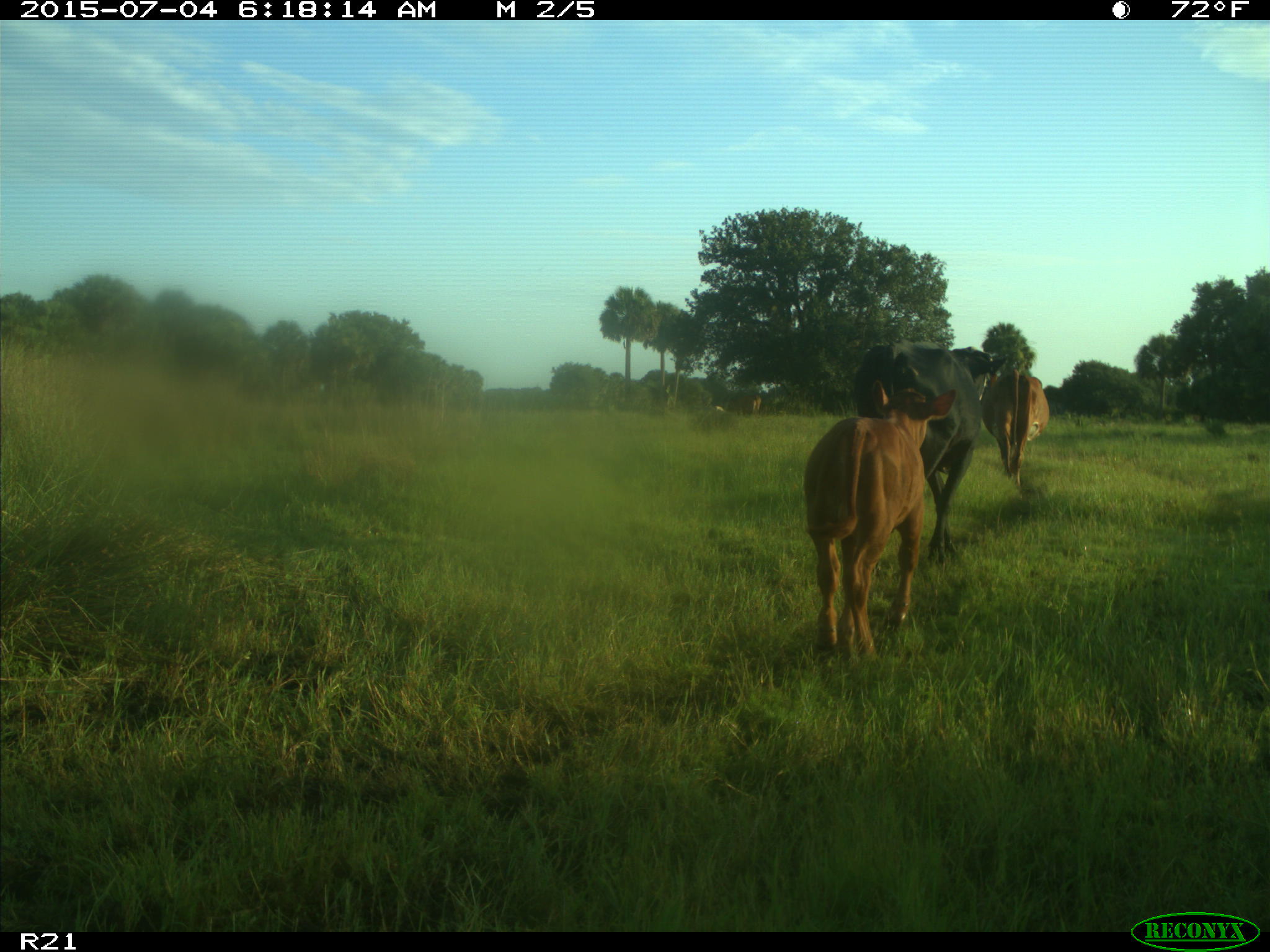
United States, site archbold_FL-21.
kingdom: Animalia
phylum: Chordata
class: Mammalia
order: Artiodactyla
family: Bovidae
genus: Bos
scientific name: Bos taurus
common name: domestic cow